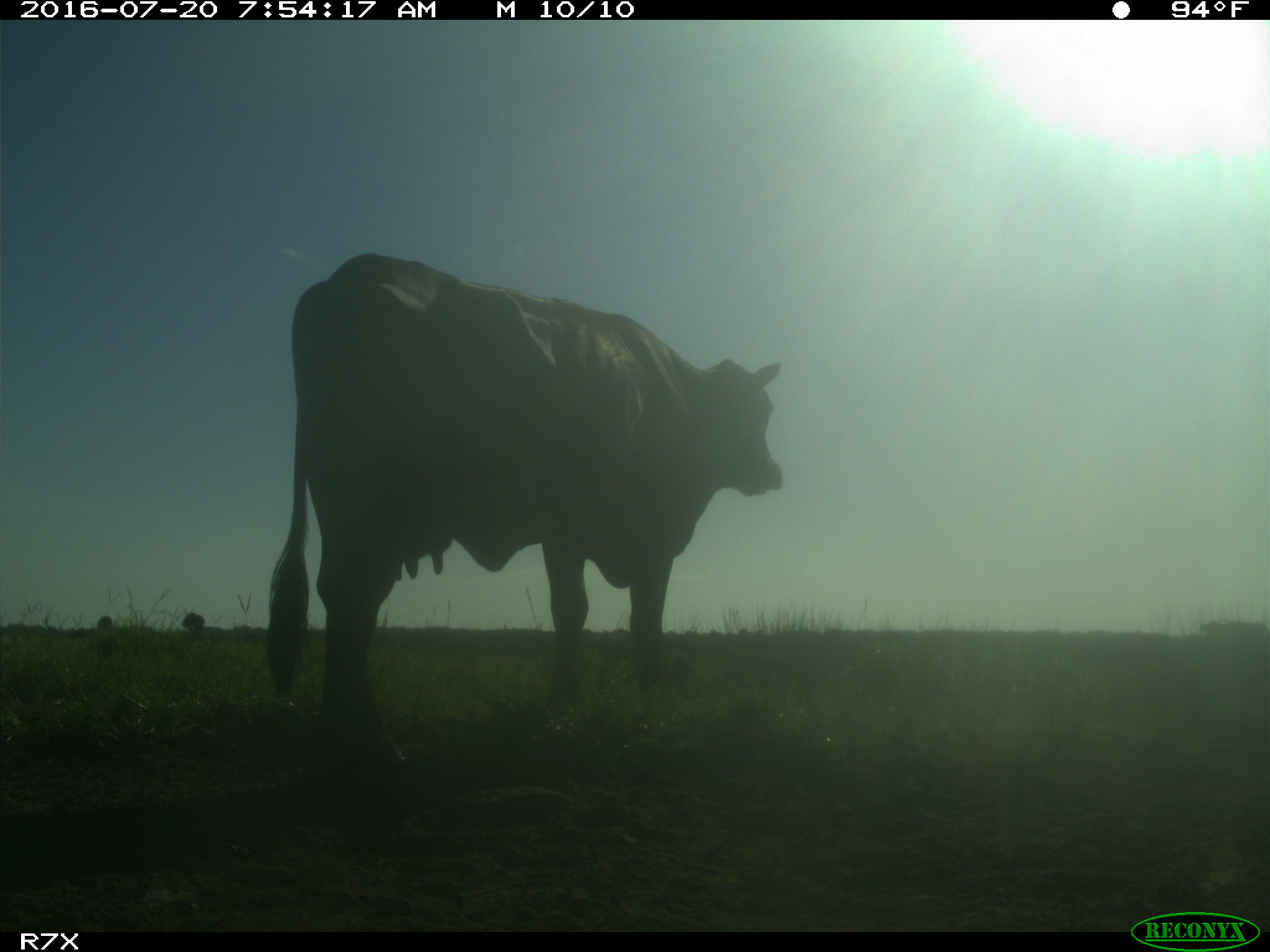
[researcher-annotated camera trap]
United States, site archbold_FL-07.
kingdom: Animalia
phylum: Chordata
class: Mammalia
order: Artiodactyla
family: Bovidae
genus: Bos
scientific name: Bos taurus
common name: domestic cow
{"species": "Bos taurus (domestic cow)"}